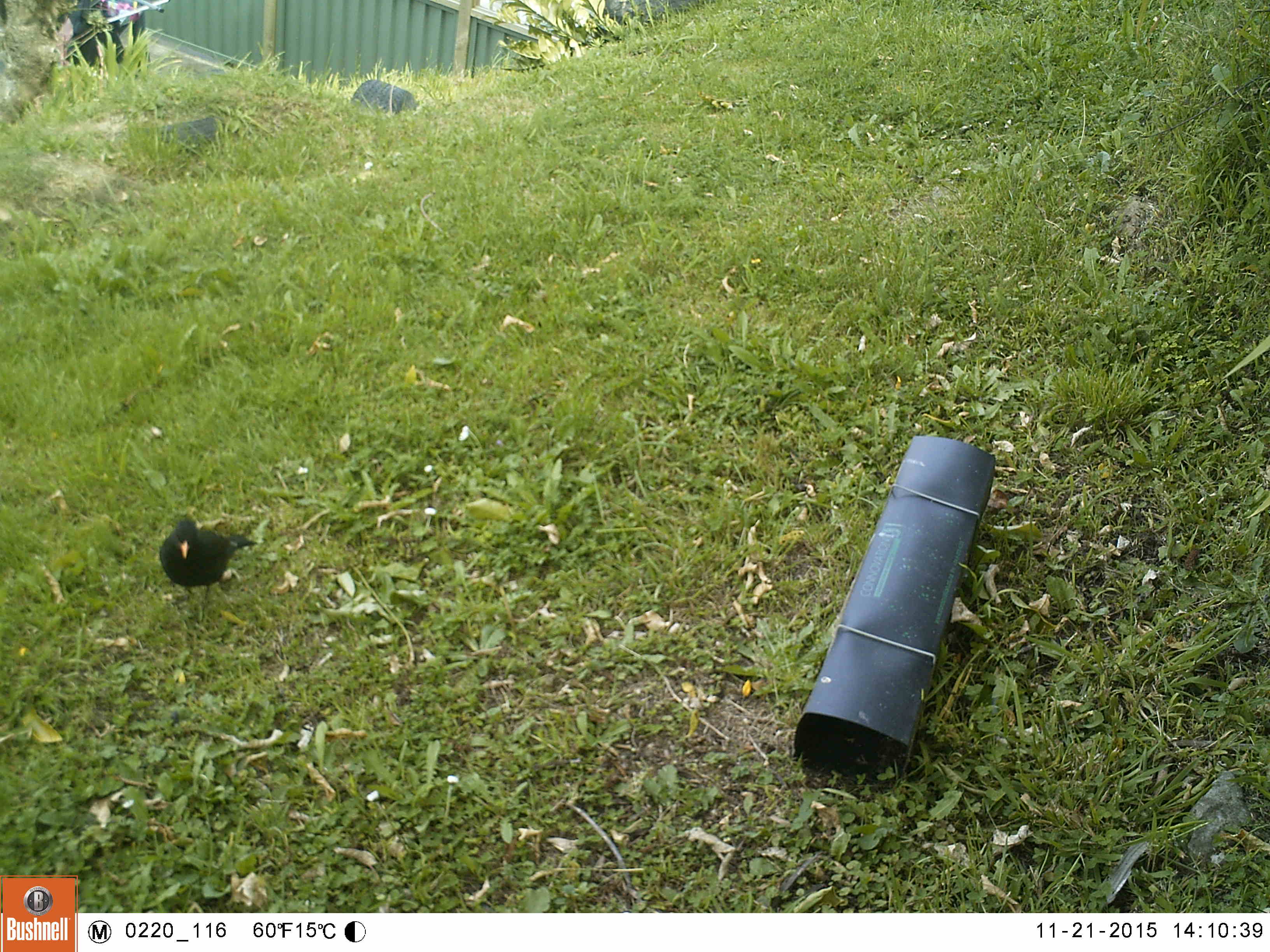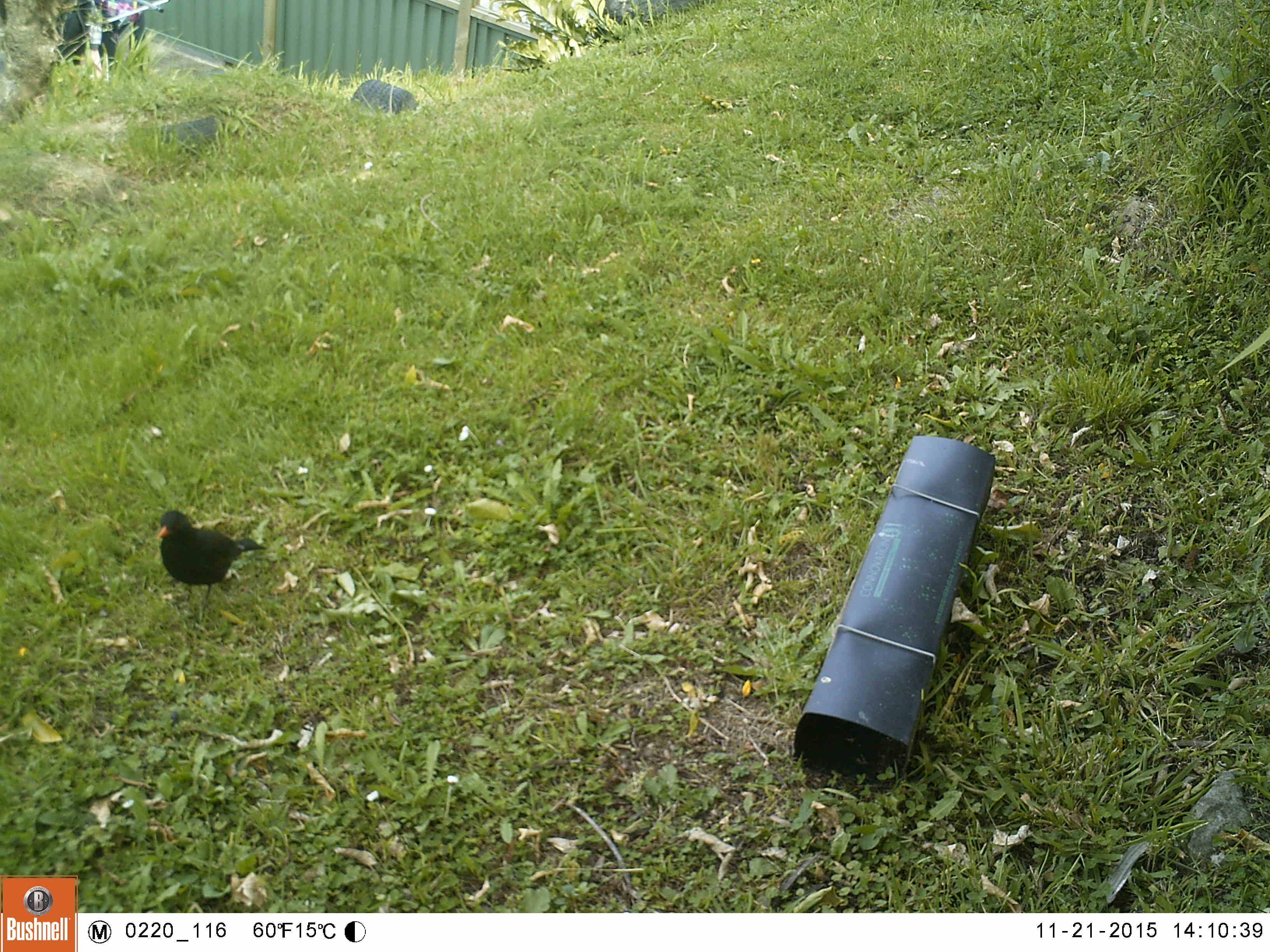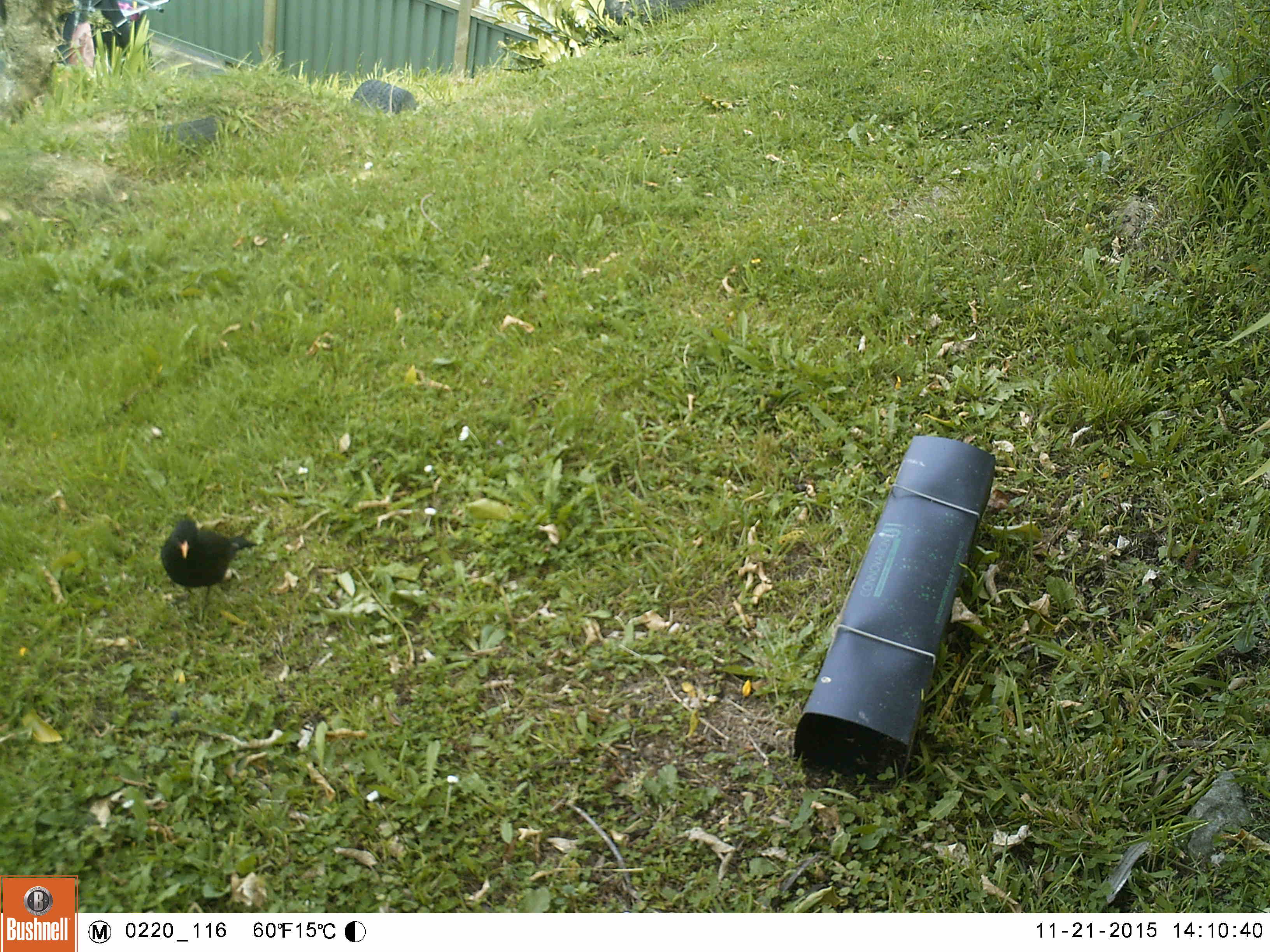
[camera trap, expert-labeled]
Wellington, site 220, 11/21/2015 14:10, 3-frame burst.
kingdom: Animalia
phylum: Chordata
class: Aves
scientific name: Aves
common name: bird